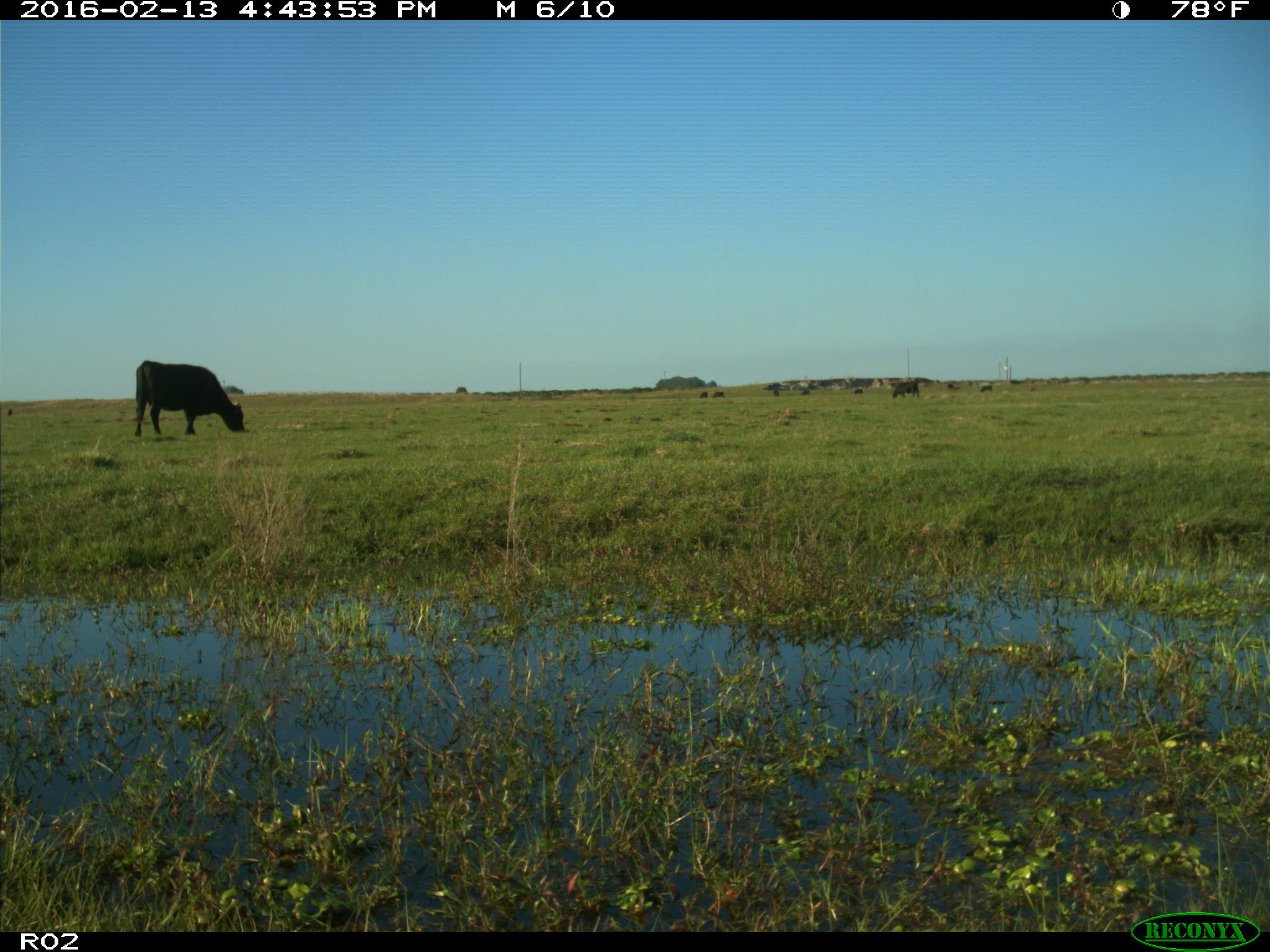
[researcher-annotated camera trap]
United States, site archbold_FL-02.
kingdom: Animalia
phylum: Chordata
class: Mammalia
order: Artiodactyla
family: Bovidae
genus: Bos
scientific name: Bos taurus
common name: domestic cow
Bos taurus (domestic cow).